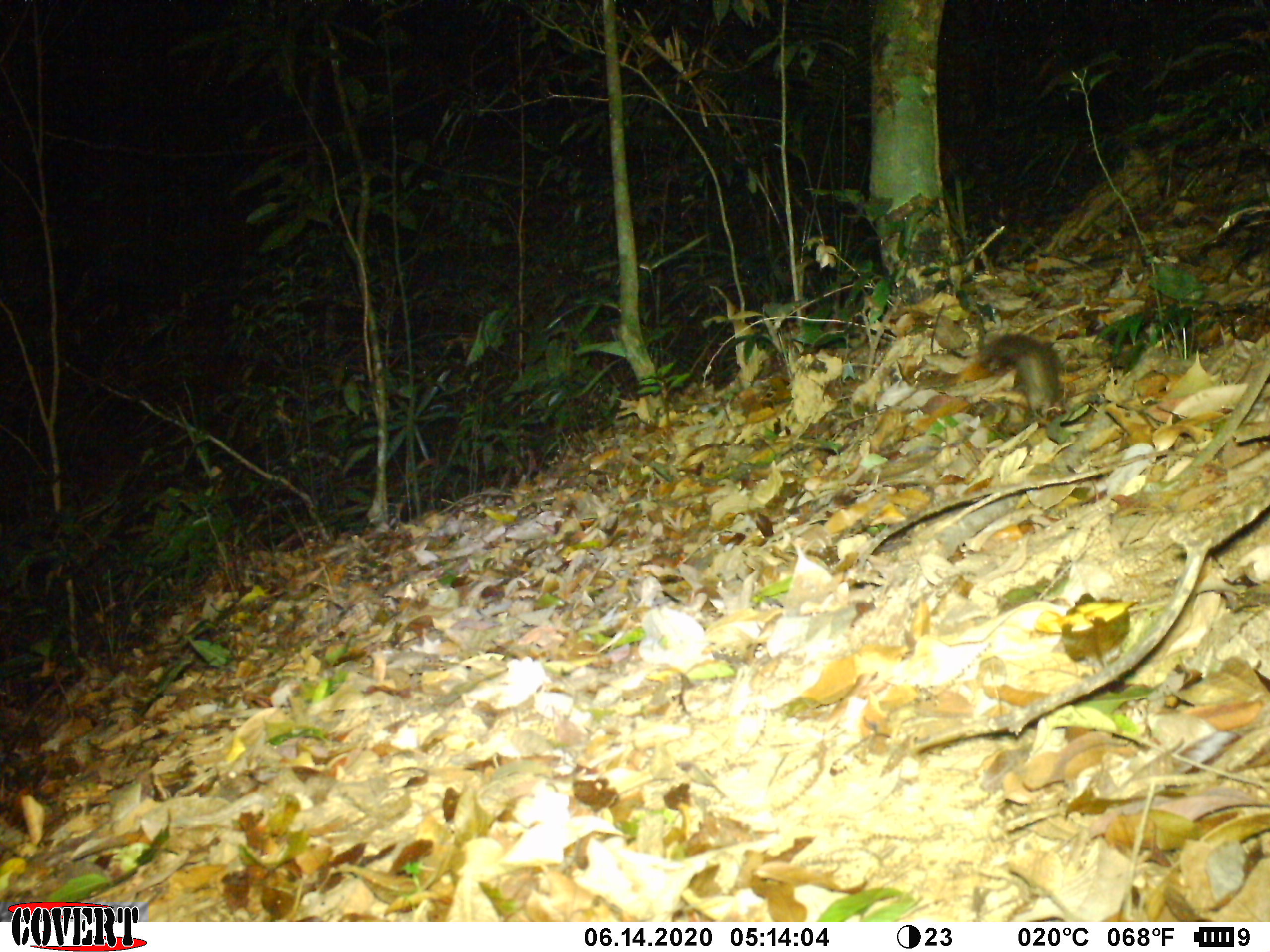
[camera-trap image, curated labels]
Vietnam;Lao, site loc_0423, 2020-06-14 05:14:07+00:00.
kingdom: Animalia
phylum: Chordata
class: Mammalia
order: Scandentia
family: Tupaiidae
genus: Tupaia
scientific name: Tupaia belangeri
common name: northern treeshrew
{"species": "northern treeshrew (Tupaia belangeri)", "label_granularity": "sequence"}